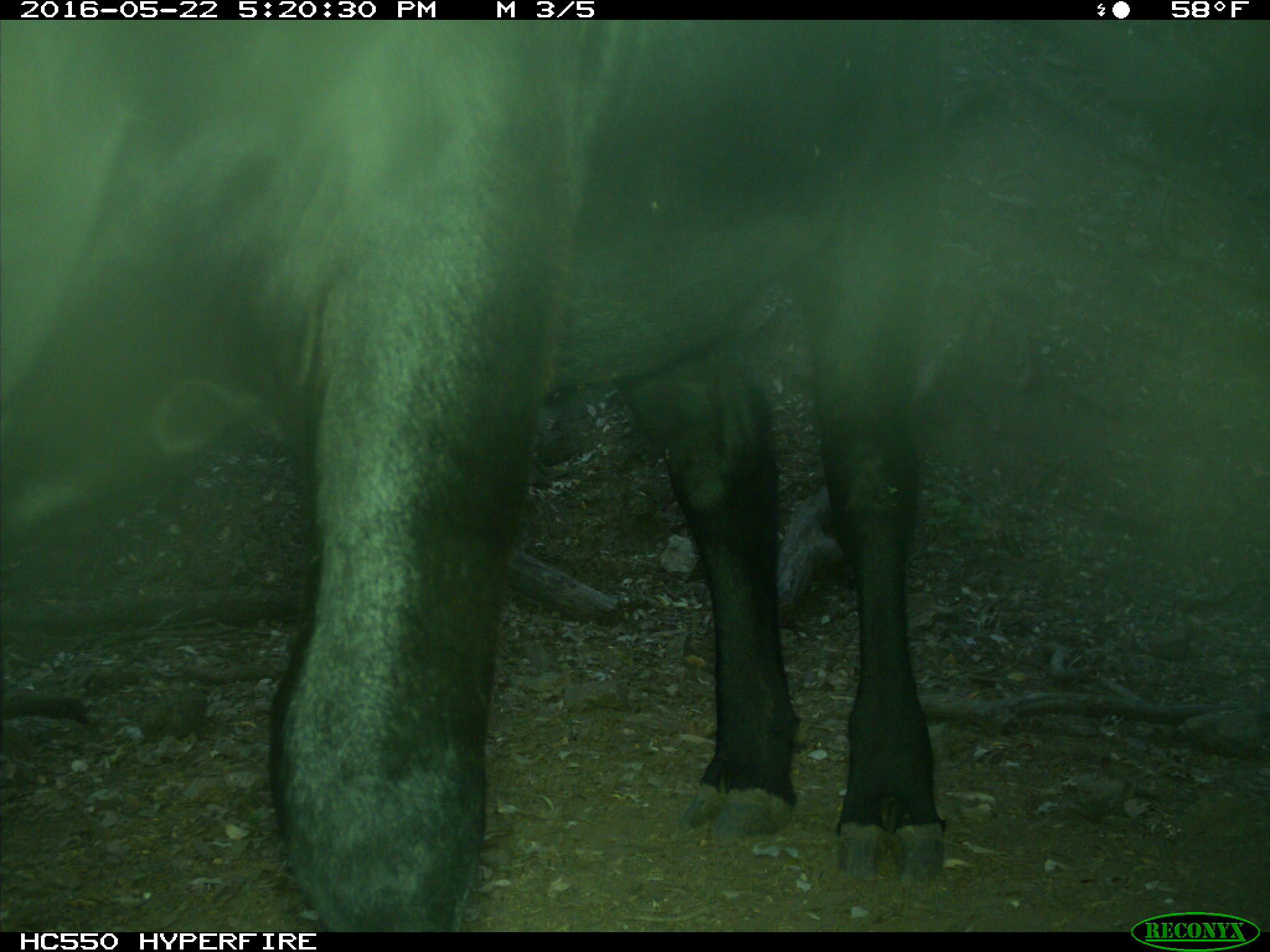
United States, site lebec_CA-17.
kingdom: Animalia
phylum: Chordata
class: Mammalia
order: Artiodactyla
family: Bovidae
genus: Bos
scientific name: Bos taurus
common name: domestic cow